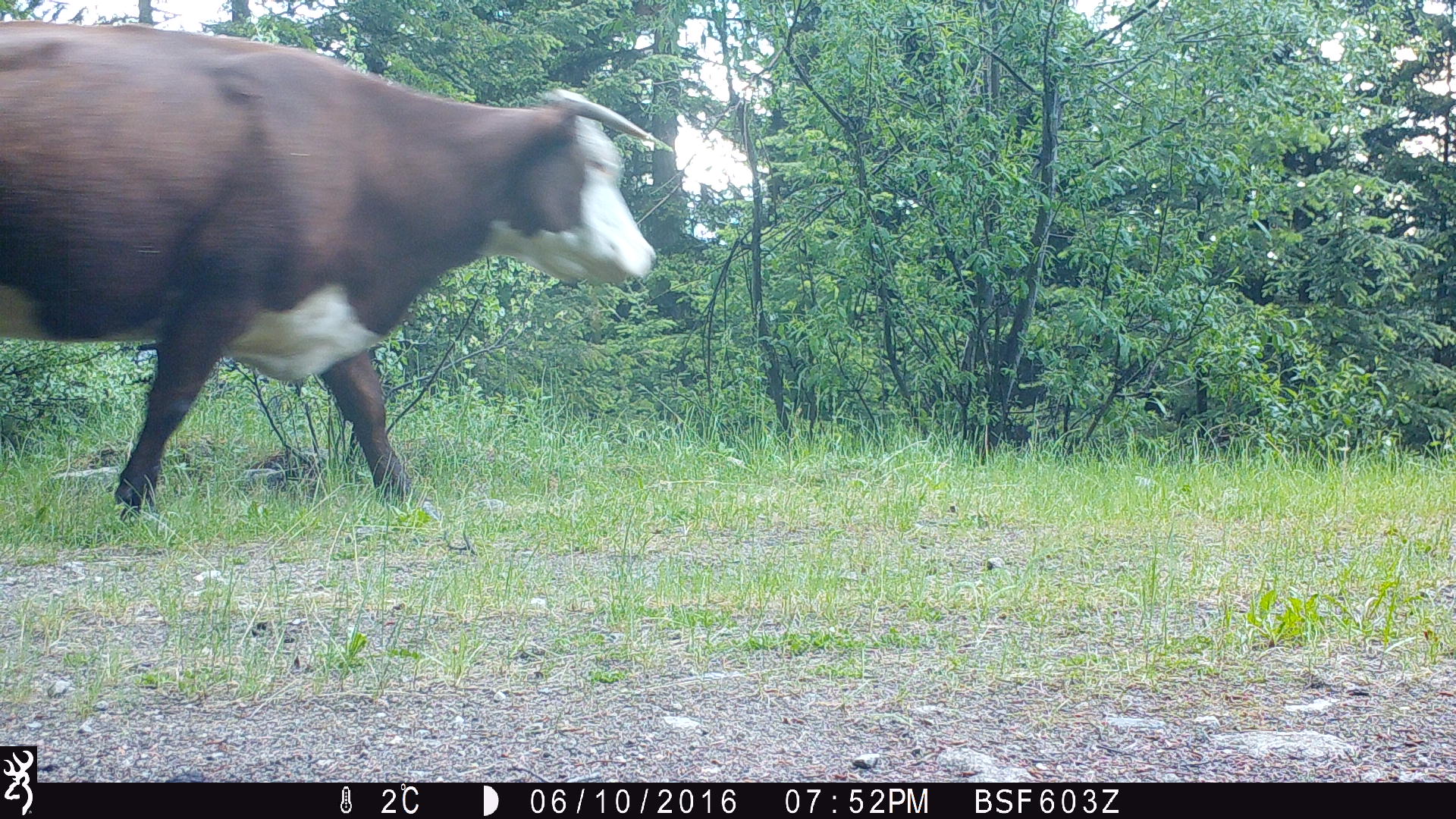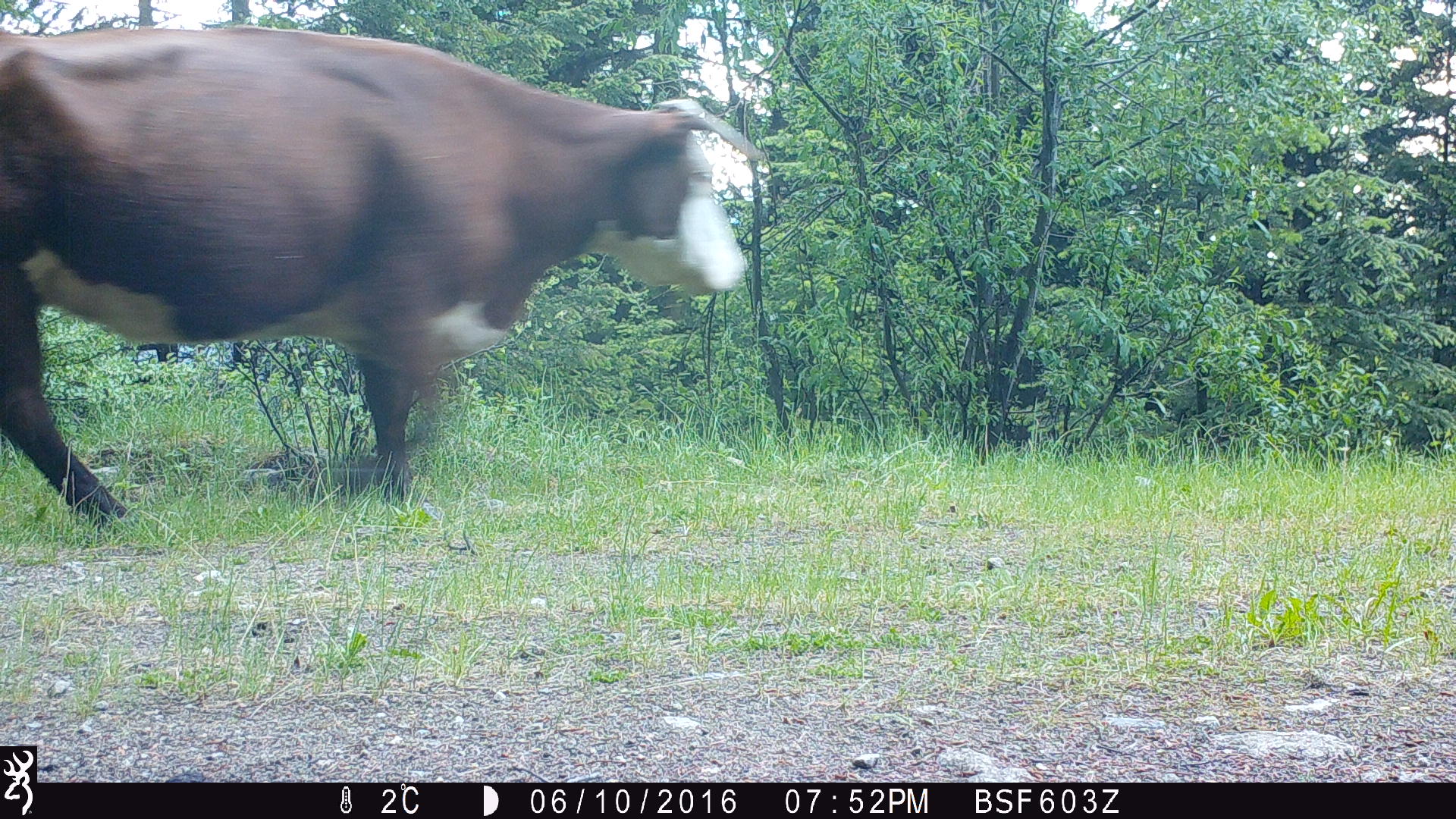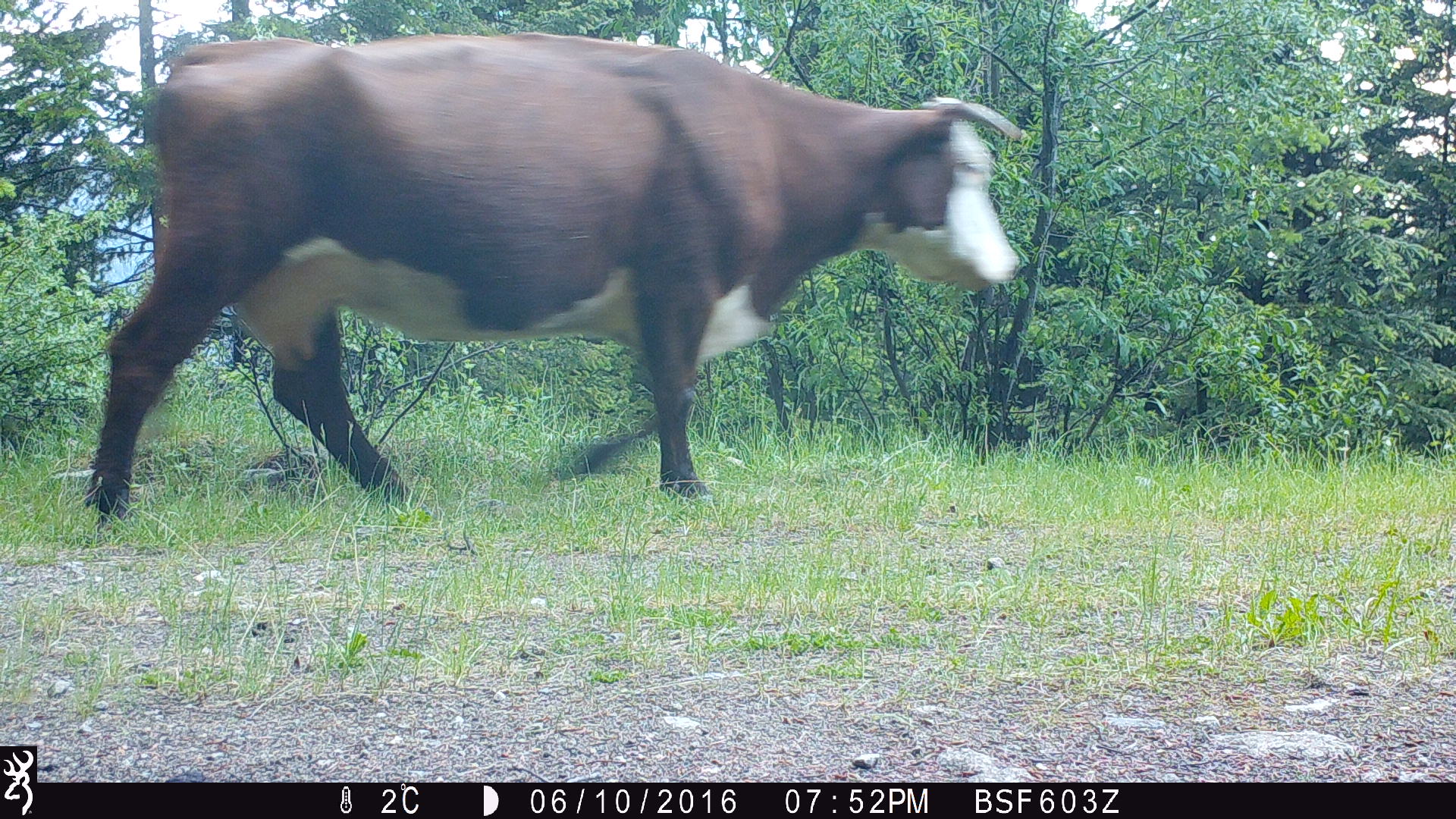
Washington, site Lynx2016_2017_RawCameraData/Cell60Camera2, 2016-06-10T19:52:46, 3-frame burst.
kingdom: Animalia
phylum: Chordata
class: Mammalia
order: Artiodactyla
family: Bovidae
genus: Bos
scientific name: Bos taurus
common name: domestic cattle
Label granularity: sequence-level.